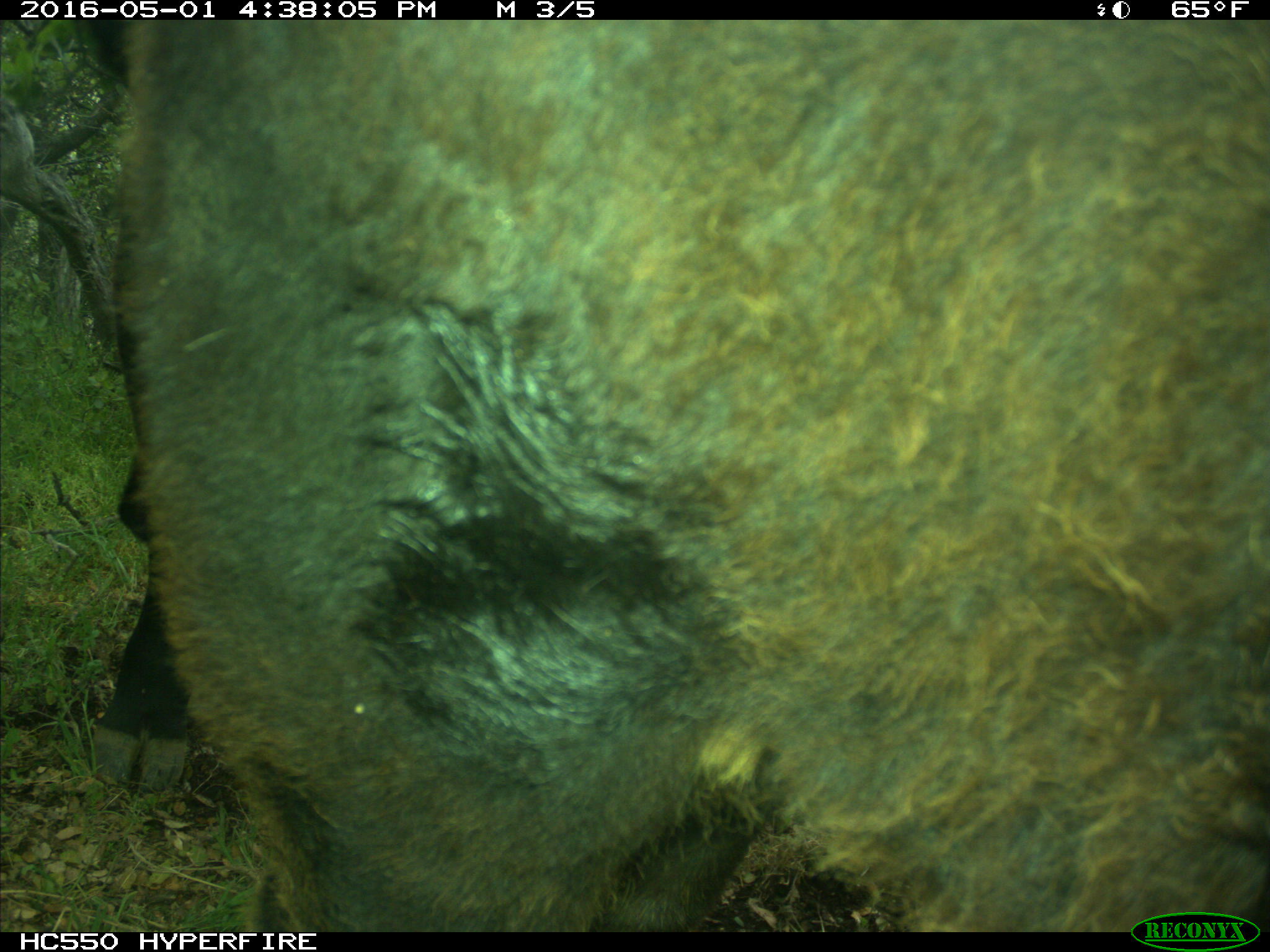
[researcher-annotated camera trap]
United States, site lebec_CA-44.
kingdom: Animalia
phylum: Chordata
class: Mammalia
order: Artiodactyla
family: Bovidae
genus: Bos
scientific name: Bos taurus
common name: domestic cow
Bos taurus (domestic cow).